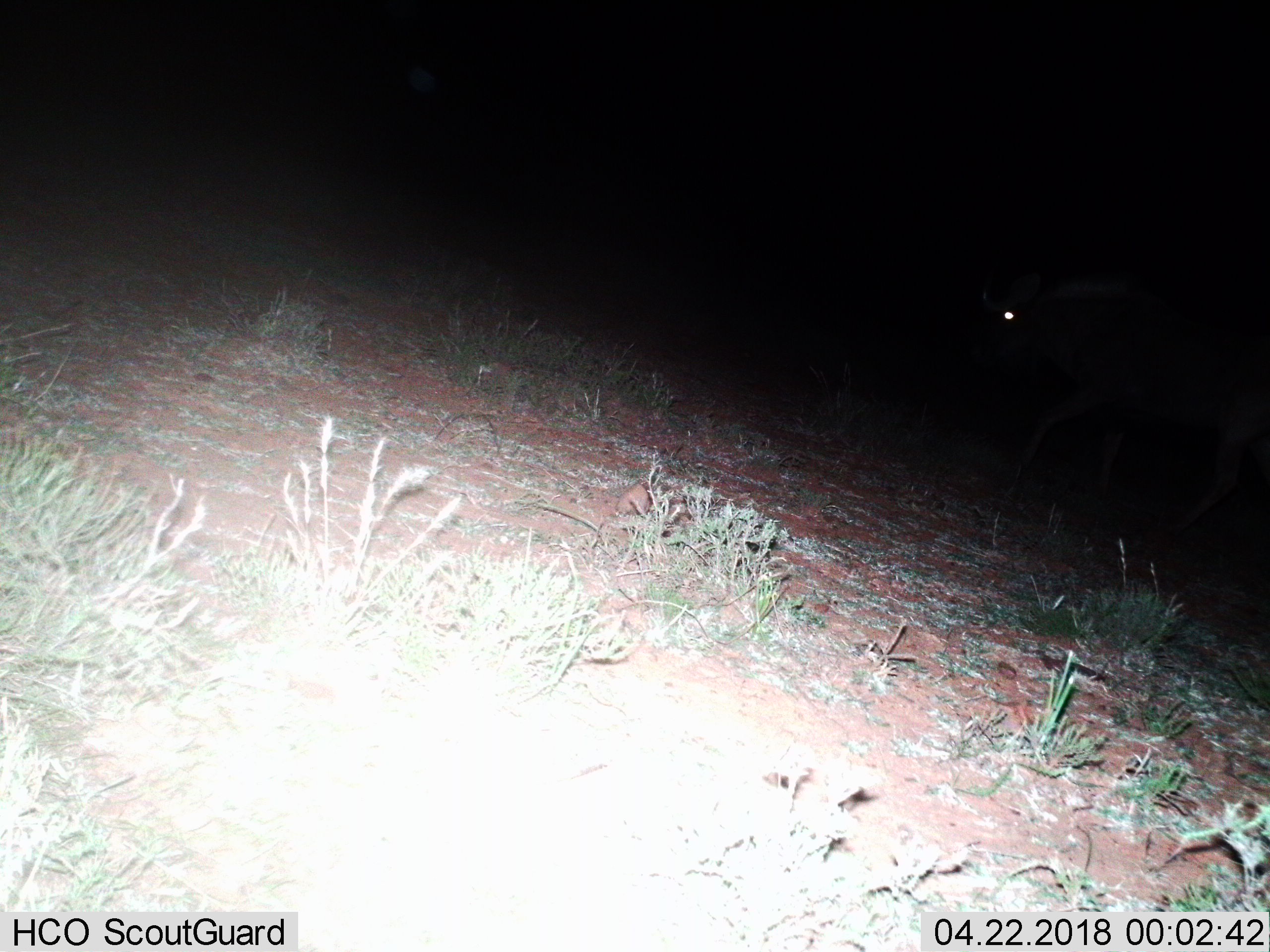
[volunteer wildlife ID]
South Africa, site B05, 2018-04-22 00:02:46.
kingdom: Animalia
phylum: Chordata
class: Mammalia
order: Artiodactyla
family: Bovidae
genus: Connochaetes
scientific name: Connochaetes gnou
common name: black wildebeest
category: wildebeestblack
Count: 1.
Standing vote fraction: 0%.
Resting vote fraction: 0%.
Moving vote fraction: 100%.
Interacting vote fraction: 0%.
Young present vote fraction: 0%.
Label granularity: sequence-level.